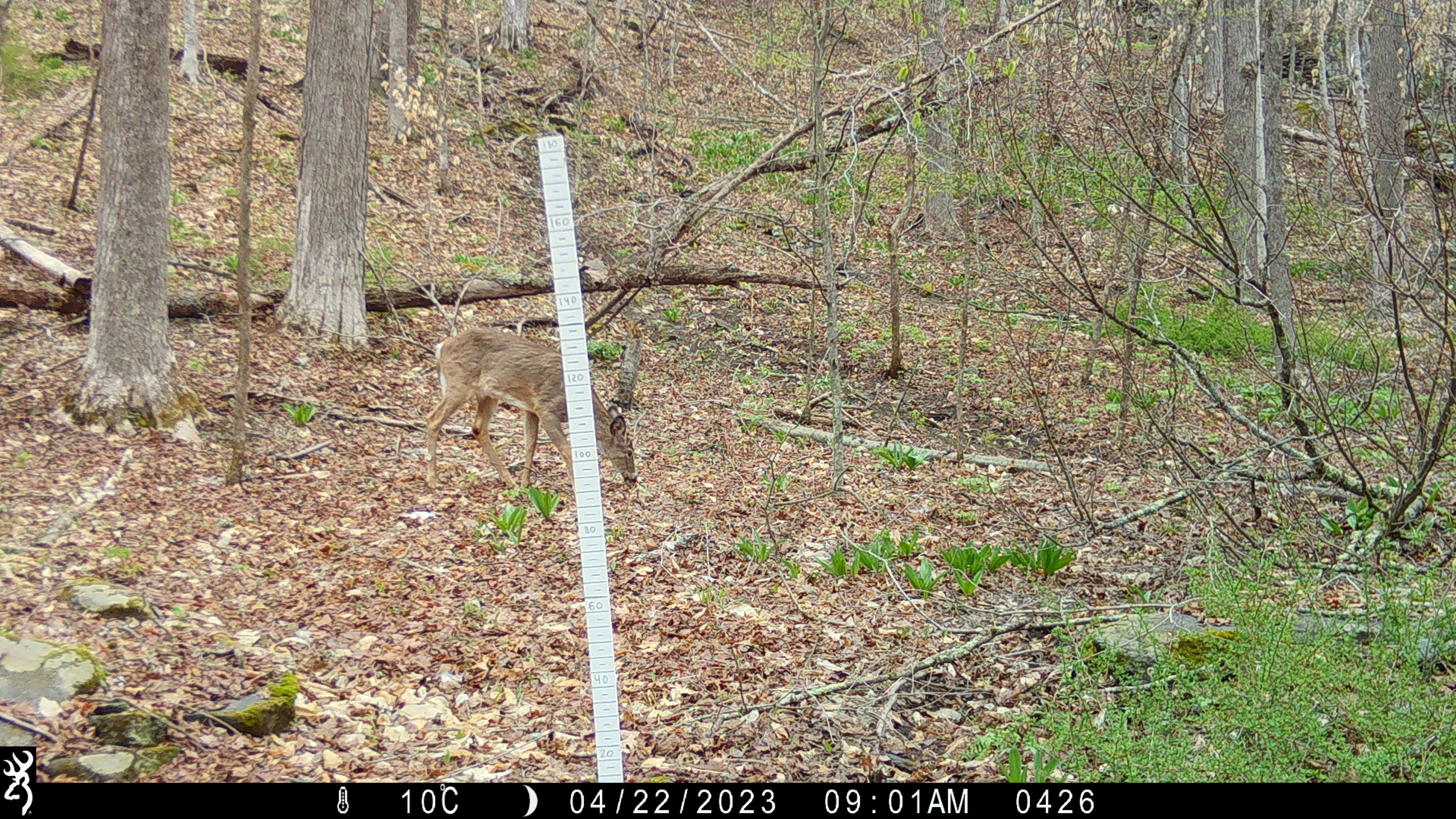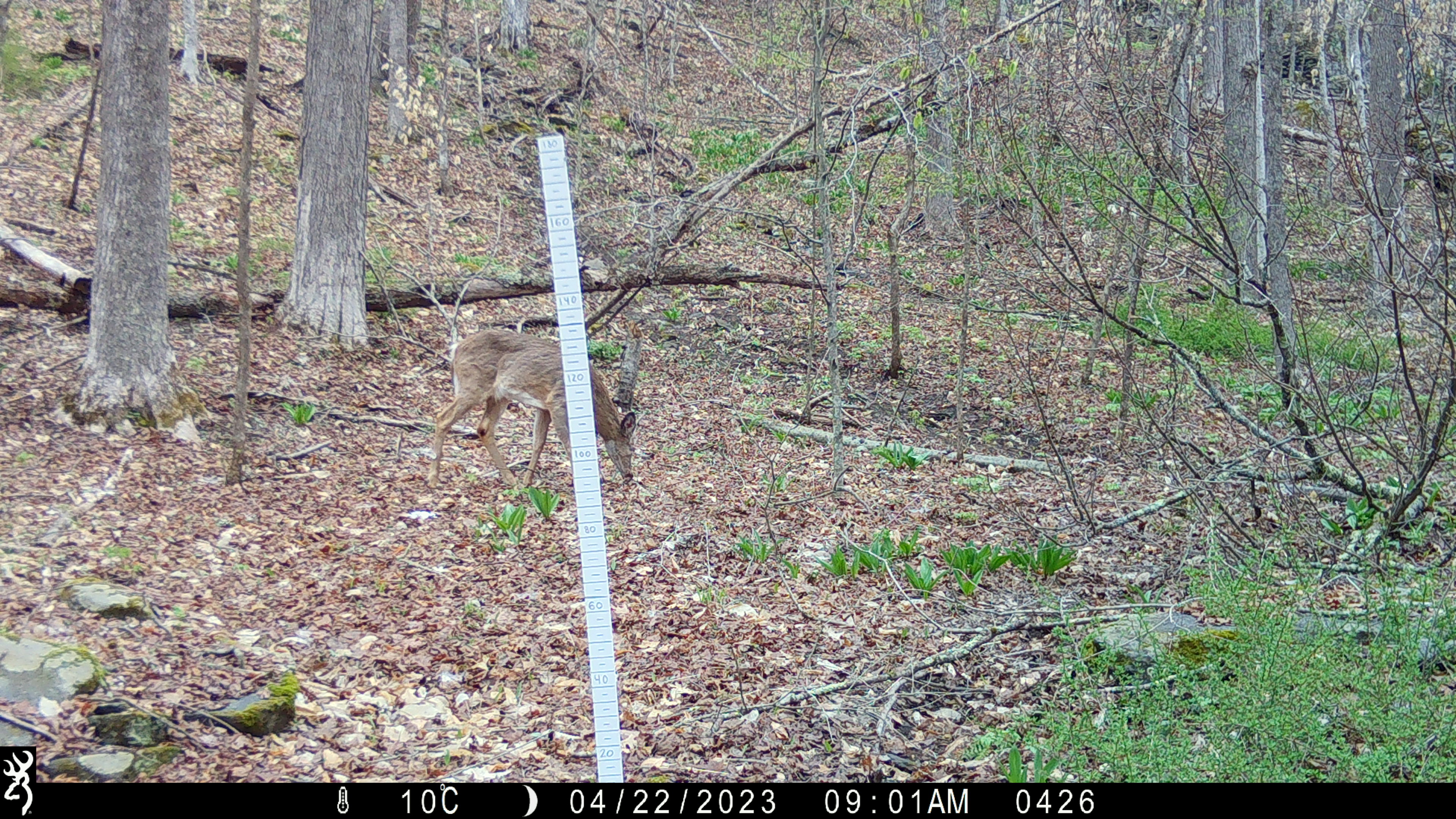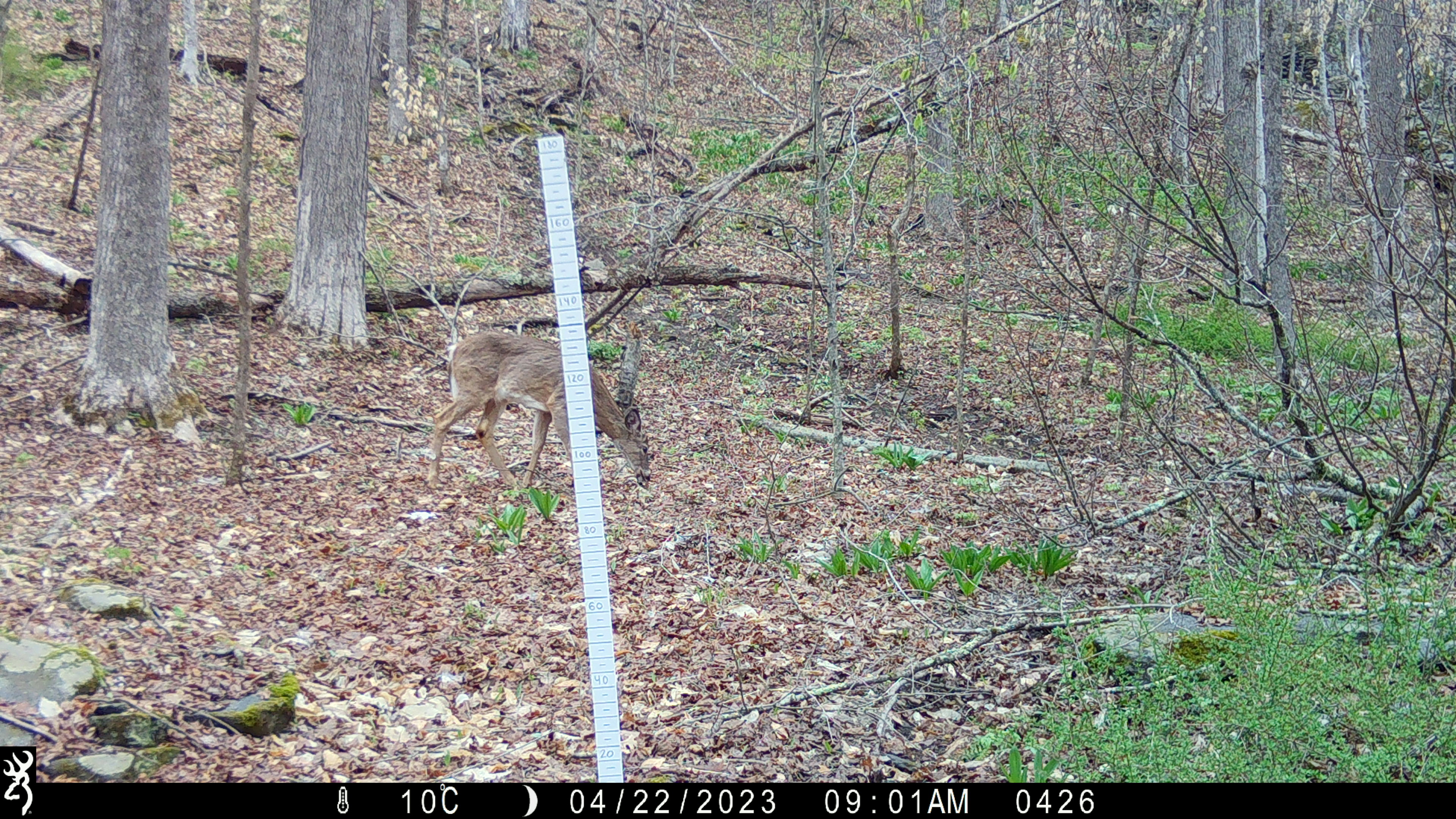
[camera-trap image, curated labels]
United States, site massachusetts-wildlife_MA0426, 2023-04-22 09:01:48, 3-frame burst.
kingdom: Animalia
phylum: Chordata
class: Mammalia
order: Artiodactyla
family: Cervidae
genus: Odocoileus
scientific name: Odocoileus virginianus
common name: white-tailed deer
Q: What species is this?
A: White-tailed deer (Odocoileus virginianus).